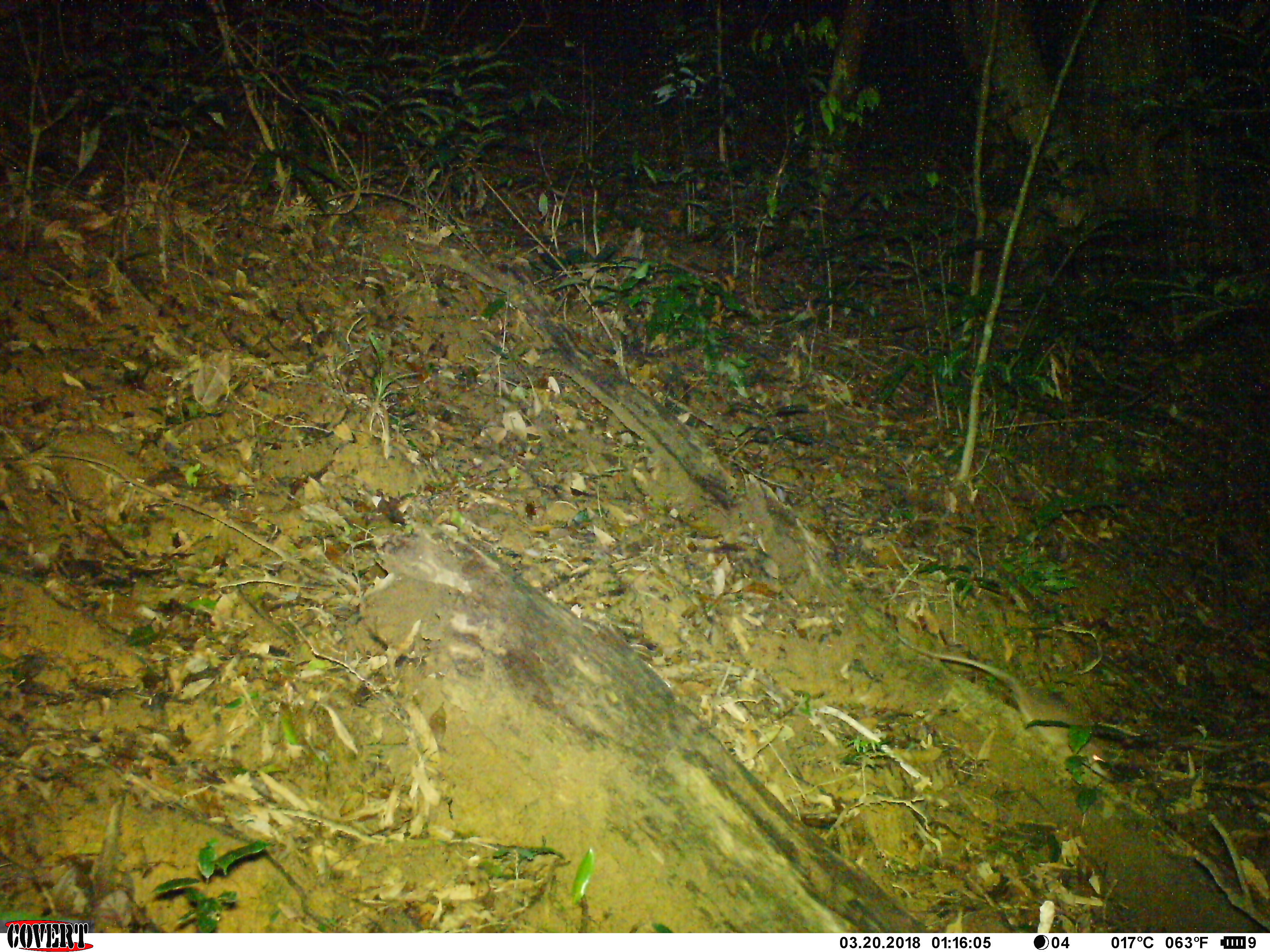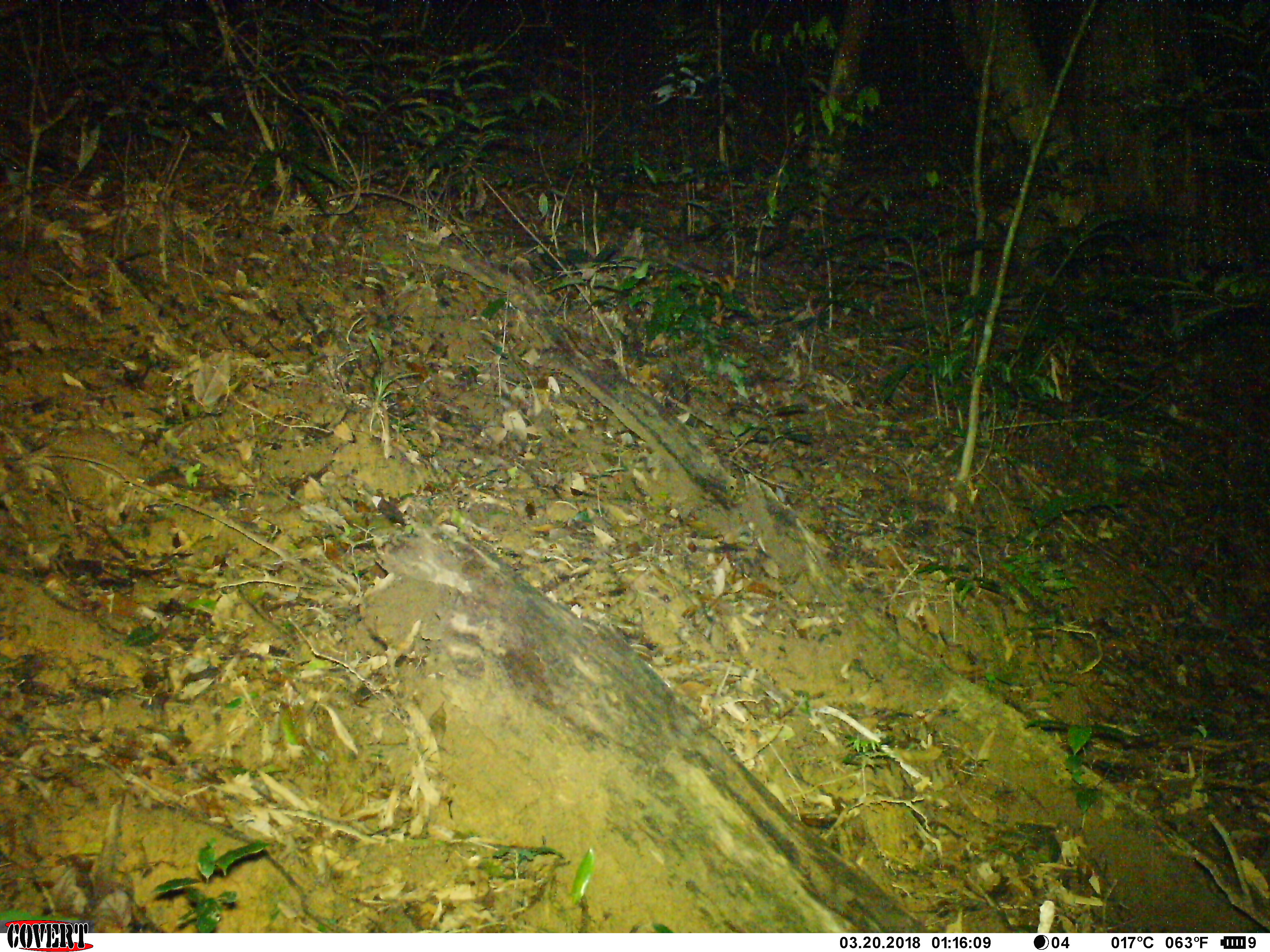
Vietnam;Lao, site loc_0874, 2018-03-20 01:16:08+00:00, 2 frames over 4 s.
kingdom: Animalia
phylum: Chordata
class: Mammalia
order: Rodentia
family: Muridae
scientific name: Muridae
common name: old-world mice and rats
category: unidentified murid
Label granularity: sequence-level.